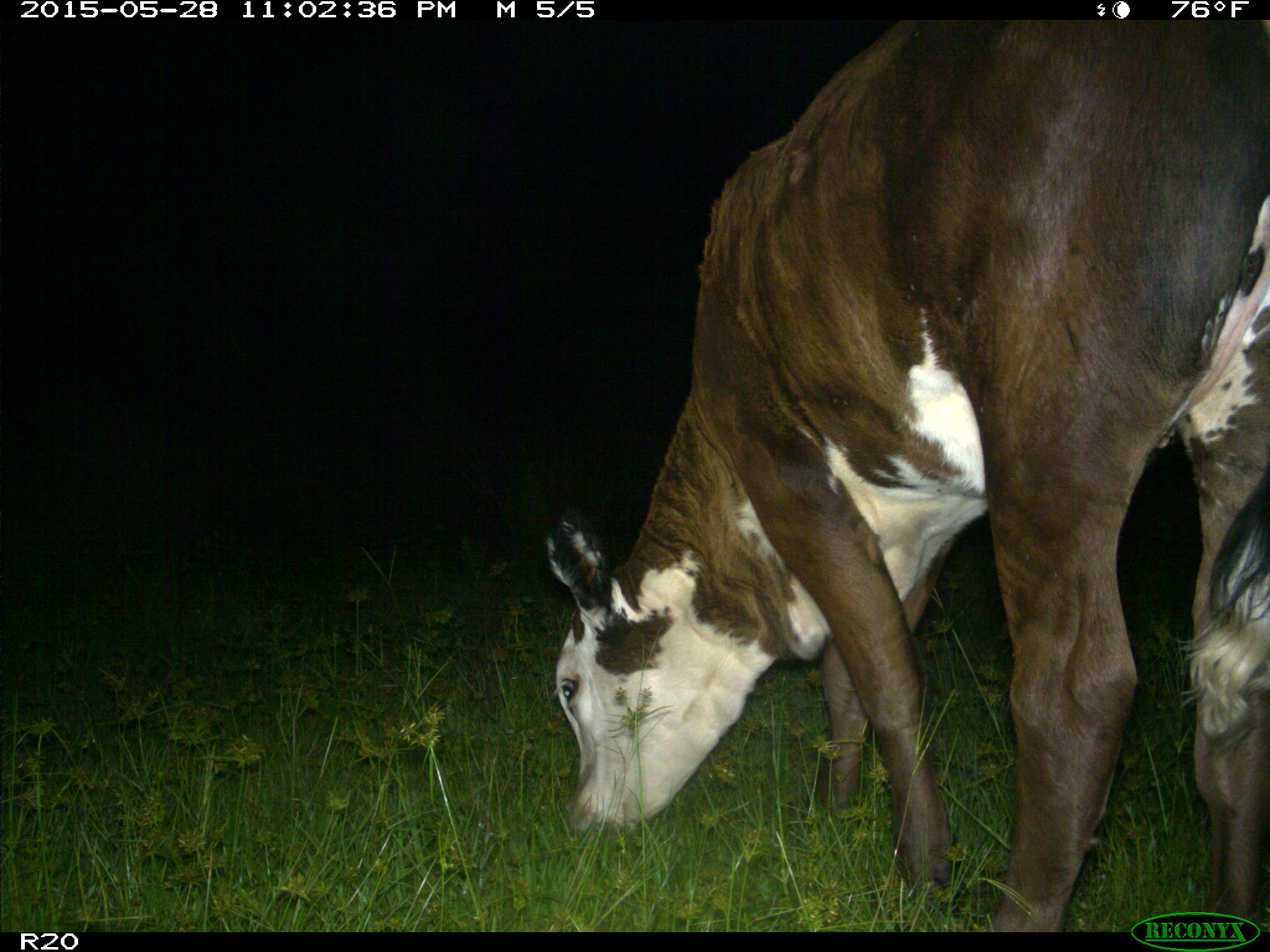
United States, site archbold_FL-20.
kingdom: Animalia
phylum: Chordata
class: Mammalia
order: Artiodactyla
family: Bovidae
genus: Bos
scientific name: Bos taurus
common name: domestic cow